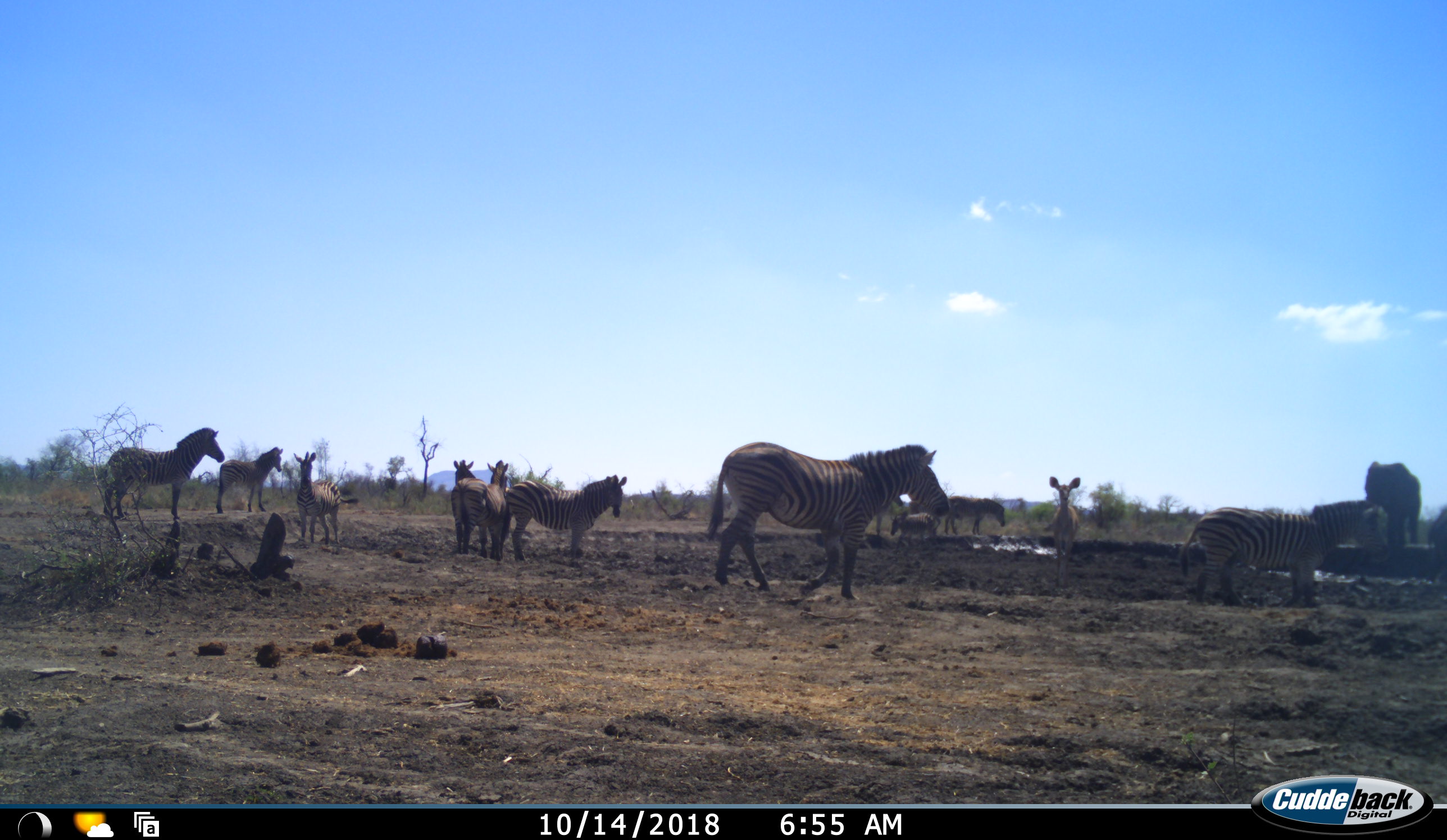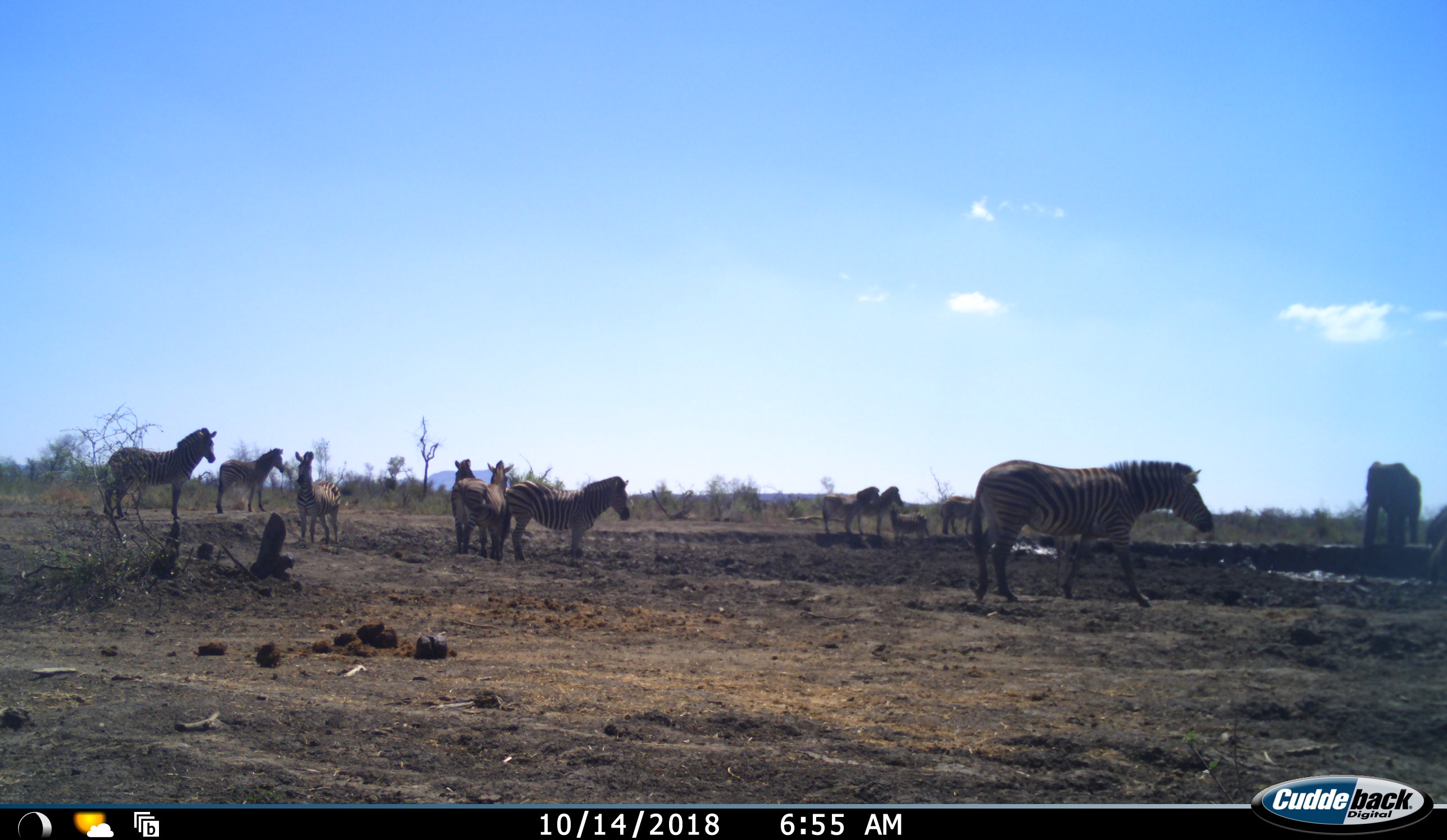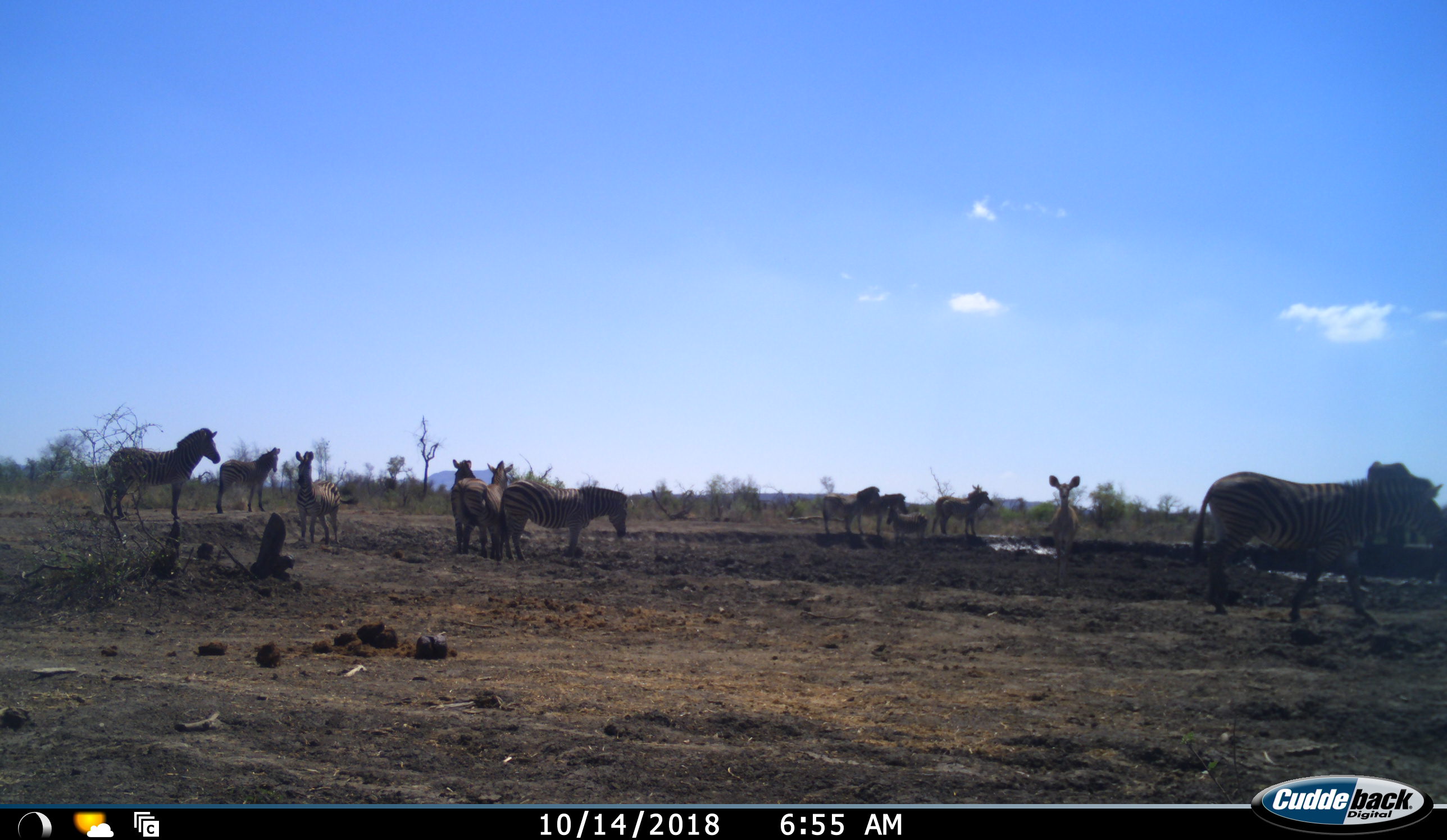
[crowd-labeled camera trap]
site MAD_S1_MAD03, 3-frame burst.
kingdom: Animalia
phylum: Chordata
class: Mammalia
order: Proboscidea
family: Elephantidae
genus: Loxodonta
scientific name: Loxodonta africana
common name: african bush elephant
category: elephant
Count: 1.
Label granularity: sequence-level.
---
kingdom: Animalia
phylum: Chordata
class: Mammalia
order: Artiodactyla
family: Bovidae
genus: Aepyceros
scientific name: Aepyceros melampus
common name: impala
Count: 1.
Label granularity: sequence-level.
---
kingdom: Animalia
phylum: Chordata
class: Mammalia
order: Perissodactyla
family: Equidae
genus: Equus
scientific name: Equus quagga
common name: plains zebra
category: zebraplains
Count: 11-50.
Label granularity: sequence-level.